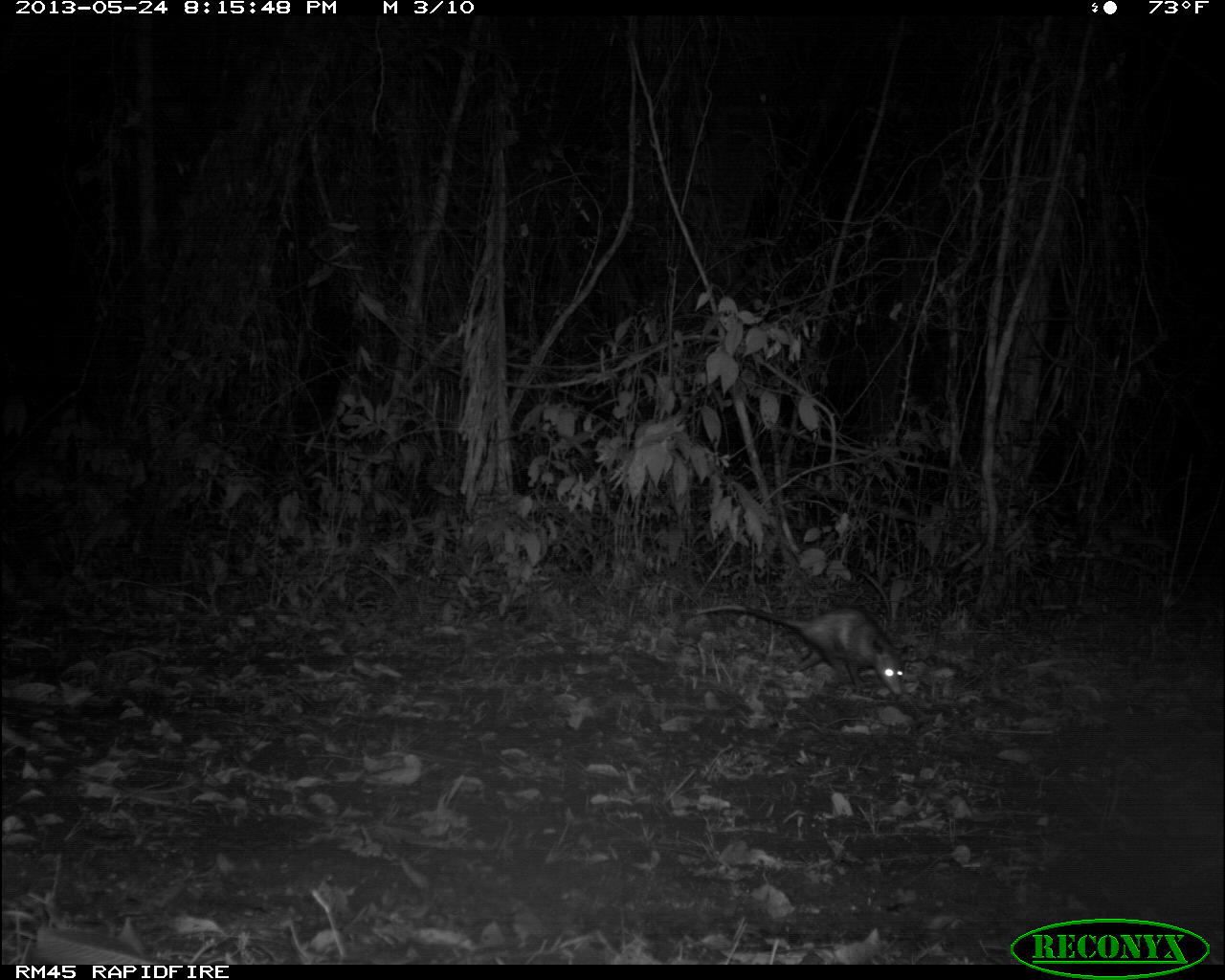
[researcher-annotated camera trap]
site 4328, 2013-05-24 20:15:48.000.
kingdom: Animalia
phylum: Chordata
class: Mammalia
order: Didelphimorphia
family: Didelphidae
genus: Didelphis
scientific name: Didelphis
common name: american opossums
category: didelphis sp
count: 1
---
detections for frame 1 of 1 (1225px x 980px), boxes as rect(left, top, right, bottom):
didelphis sp: rect(688, 603, 904, 695)